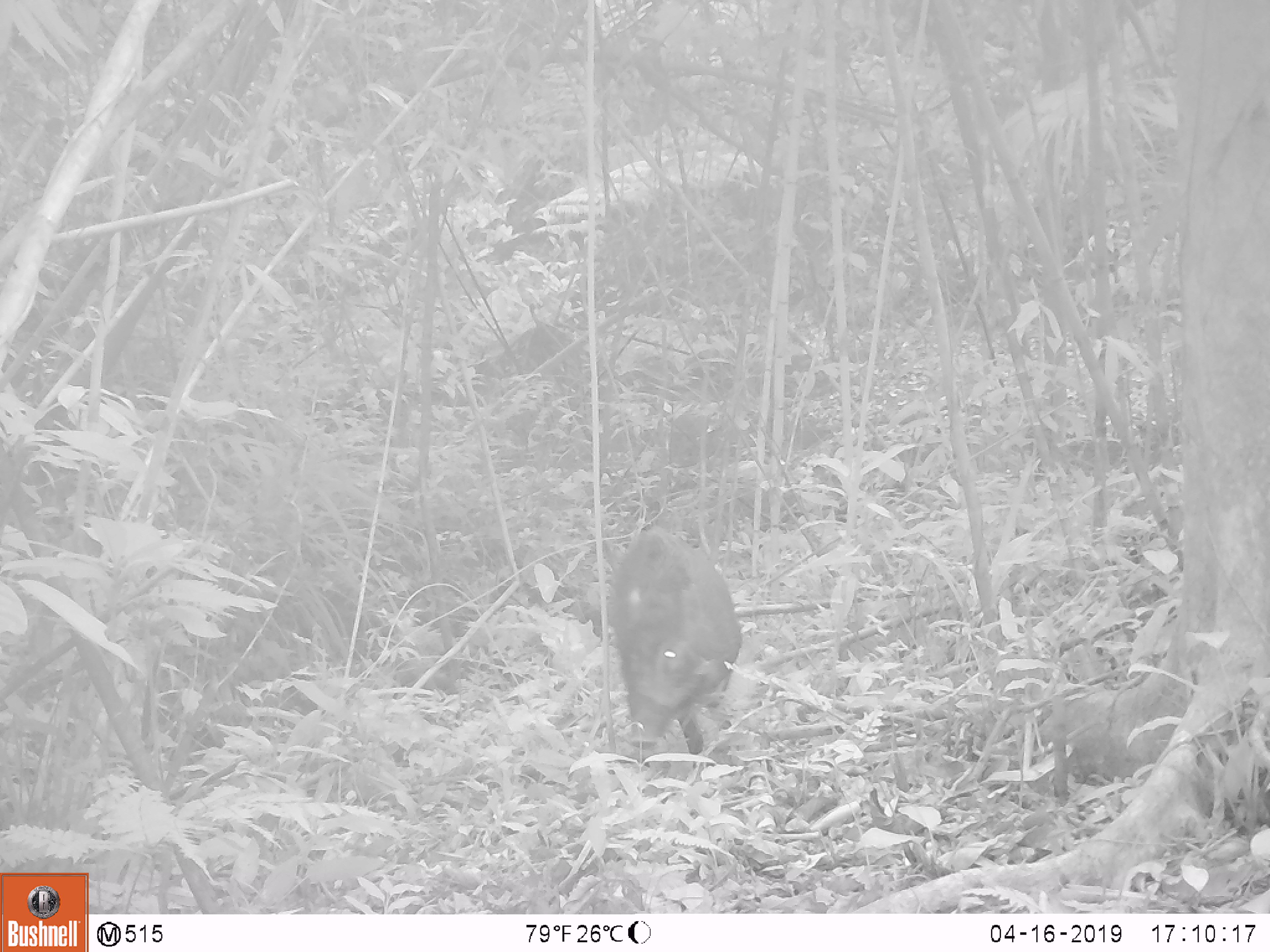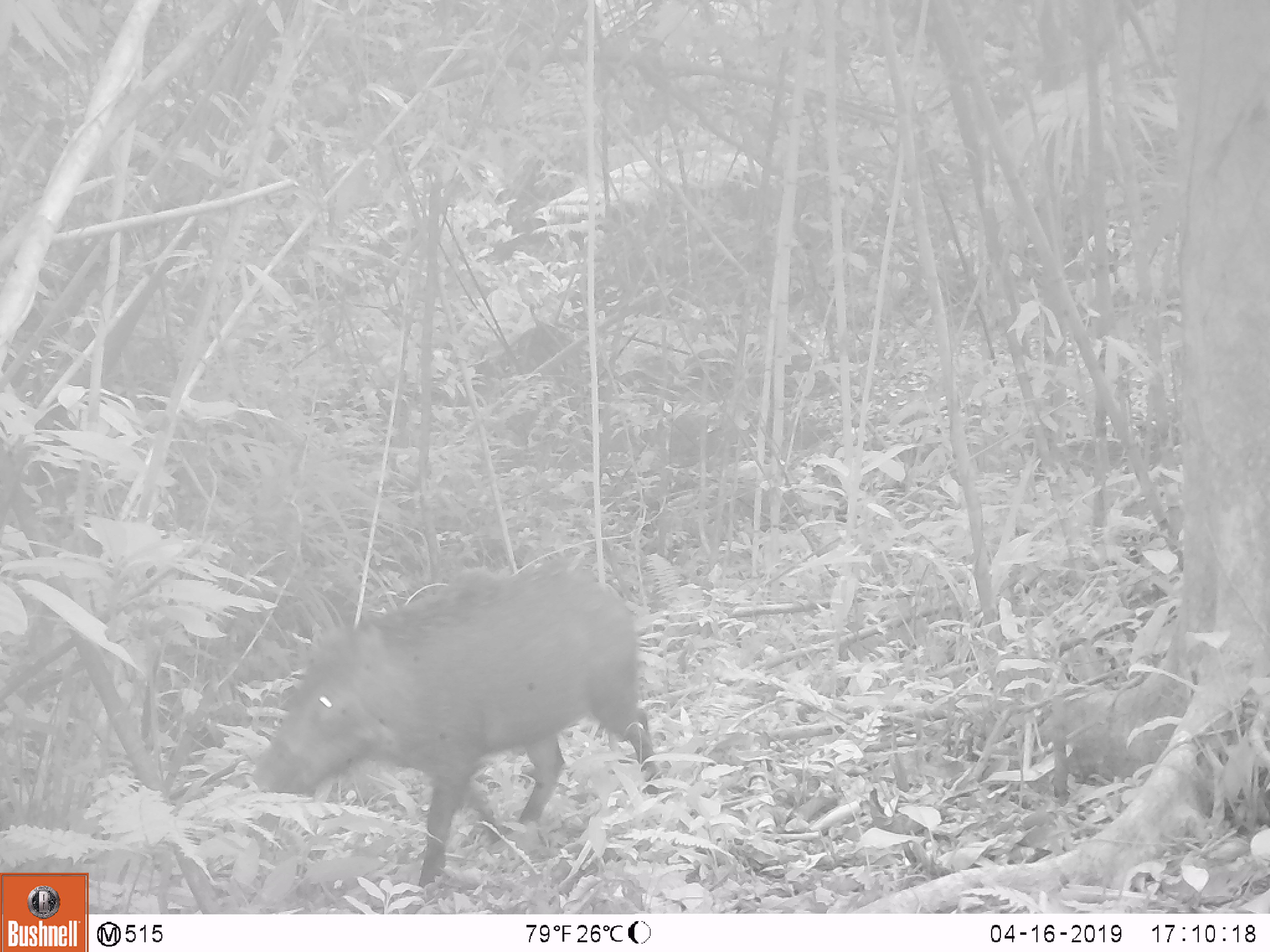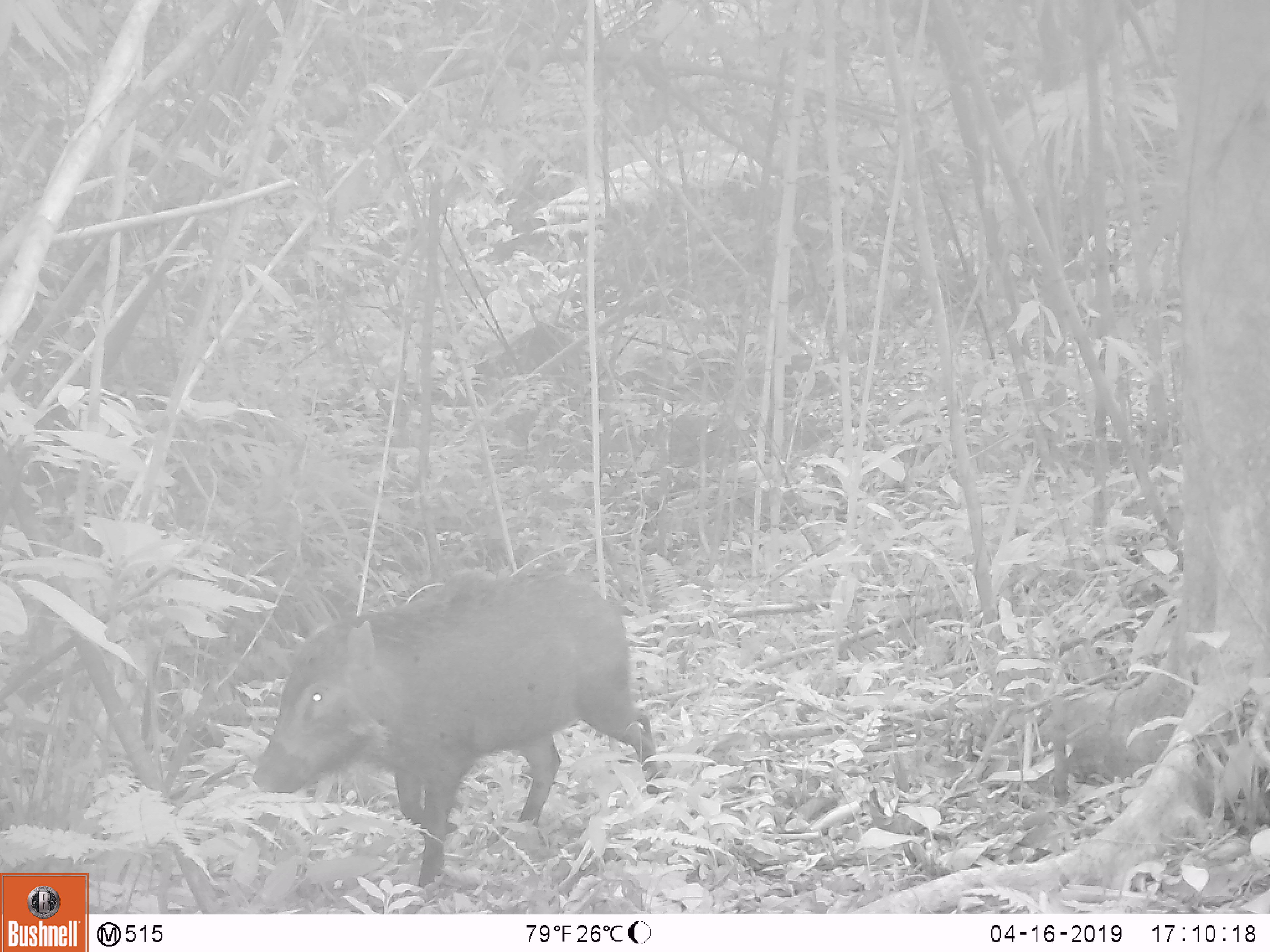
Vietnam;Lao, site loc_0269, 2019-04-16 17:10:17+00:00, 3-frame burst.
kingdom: Animalia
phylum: Chordata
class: Mammalia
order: Artiodactyla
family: Suidae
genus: Sus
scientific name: Sus scrofa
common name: eurasian wild pig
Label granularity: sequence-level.